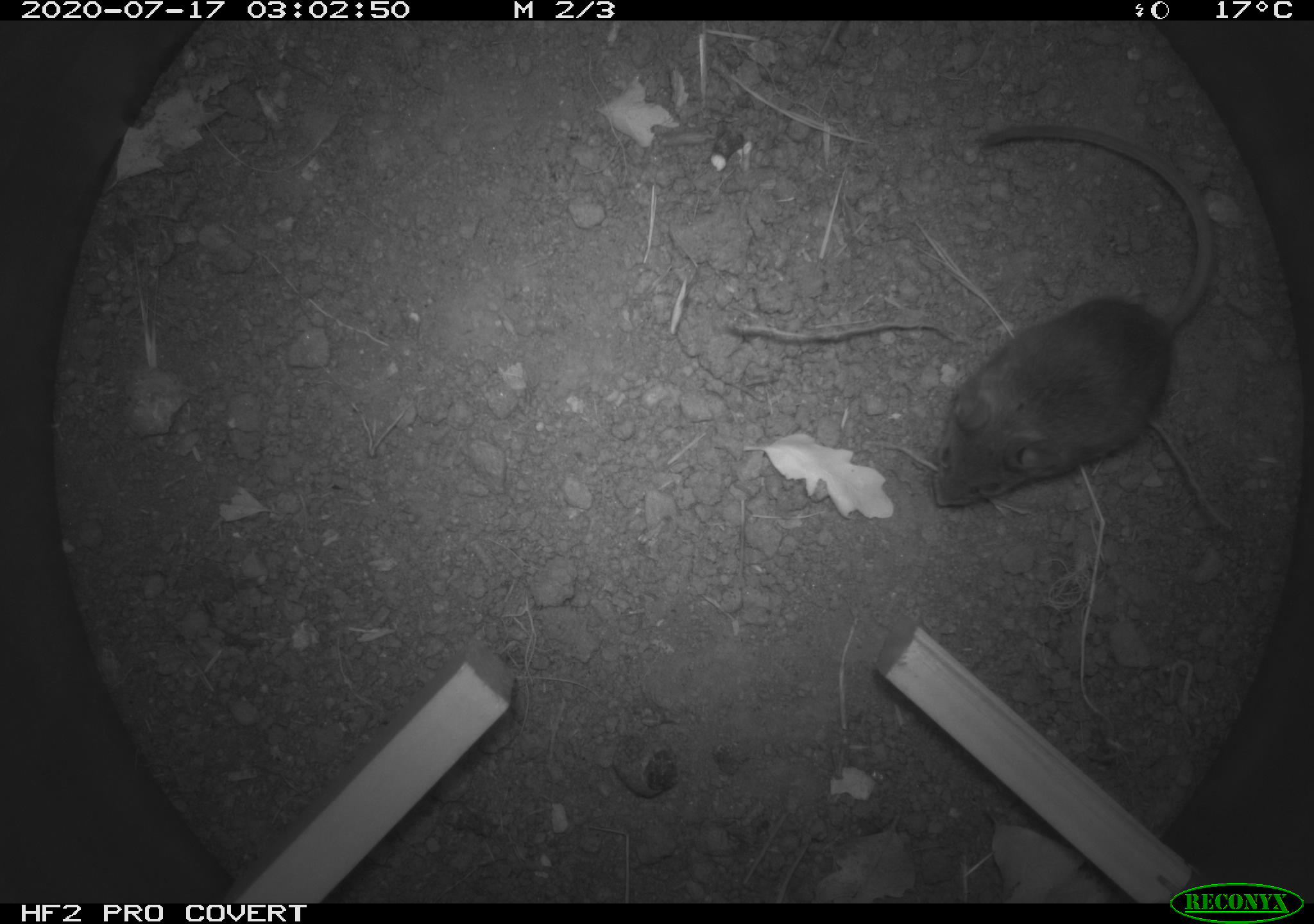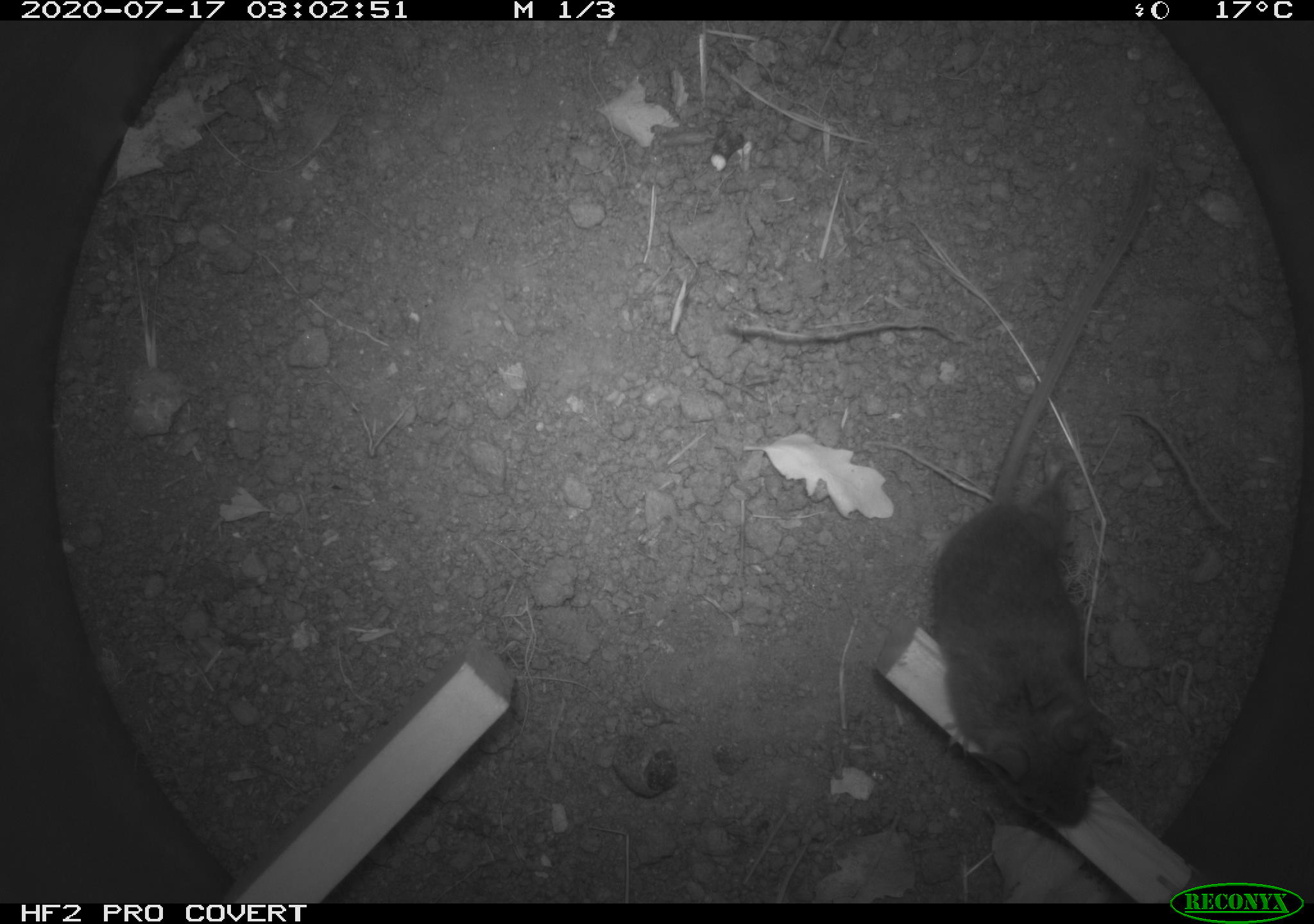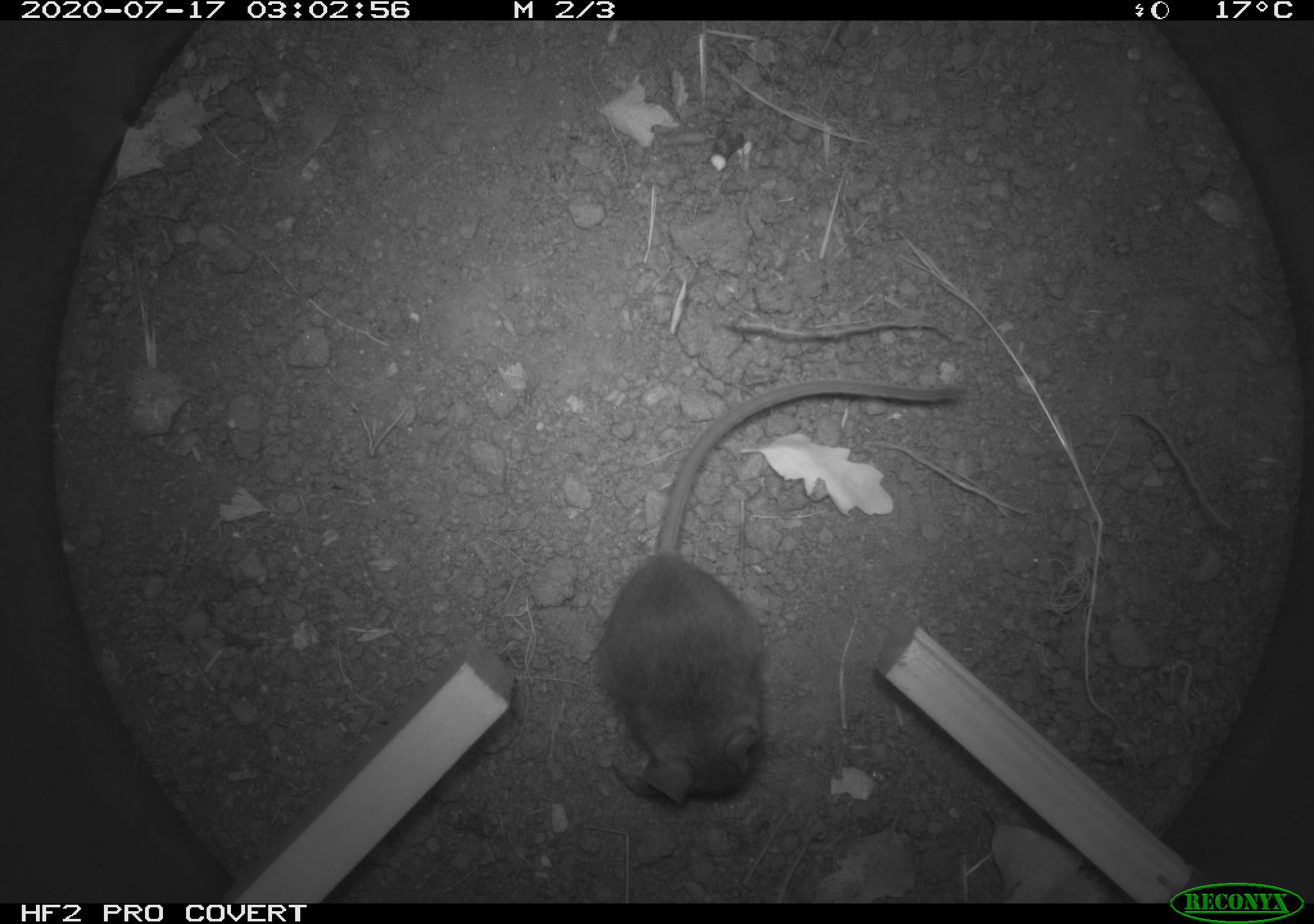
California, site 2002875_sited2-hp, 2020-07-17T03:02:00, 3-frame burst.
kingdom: Animalia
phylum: Chordata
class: Mammalia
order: Rodentia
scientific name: Rodentia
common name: rodent